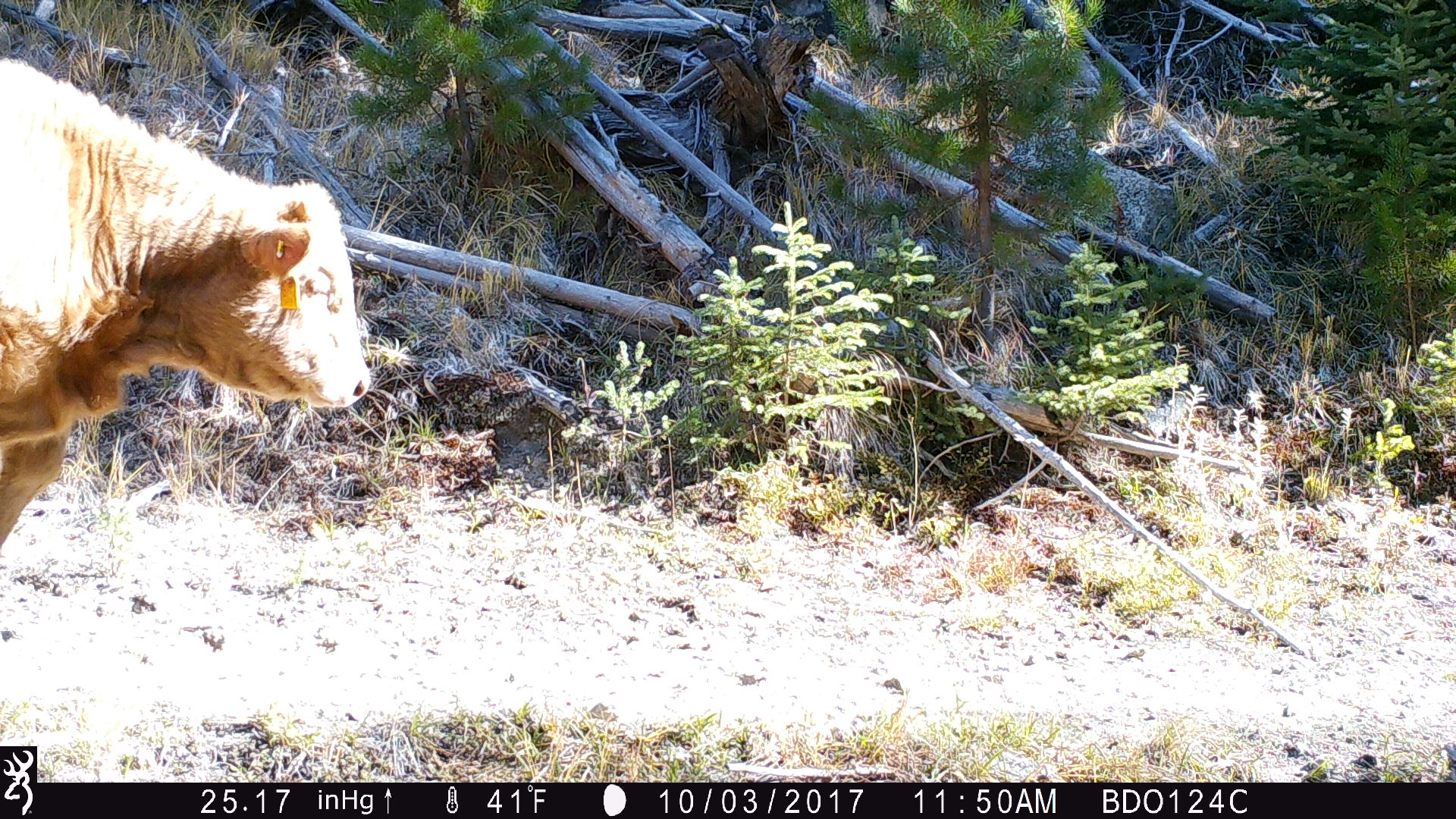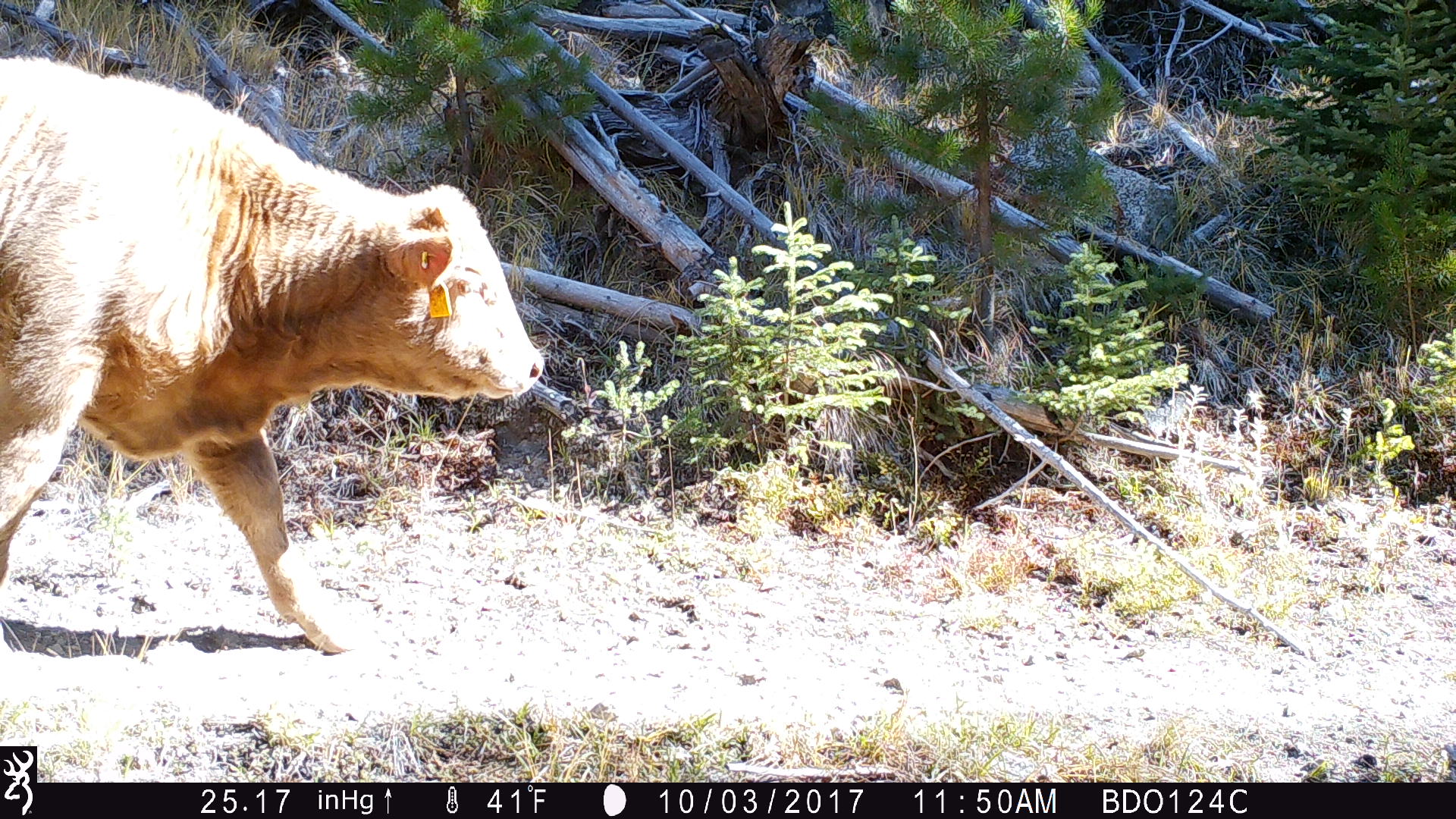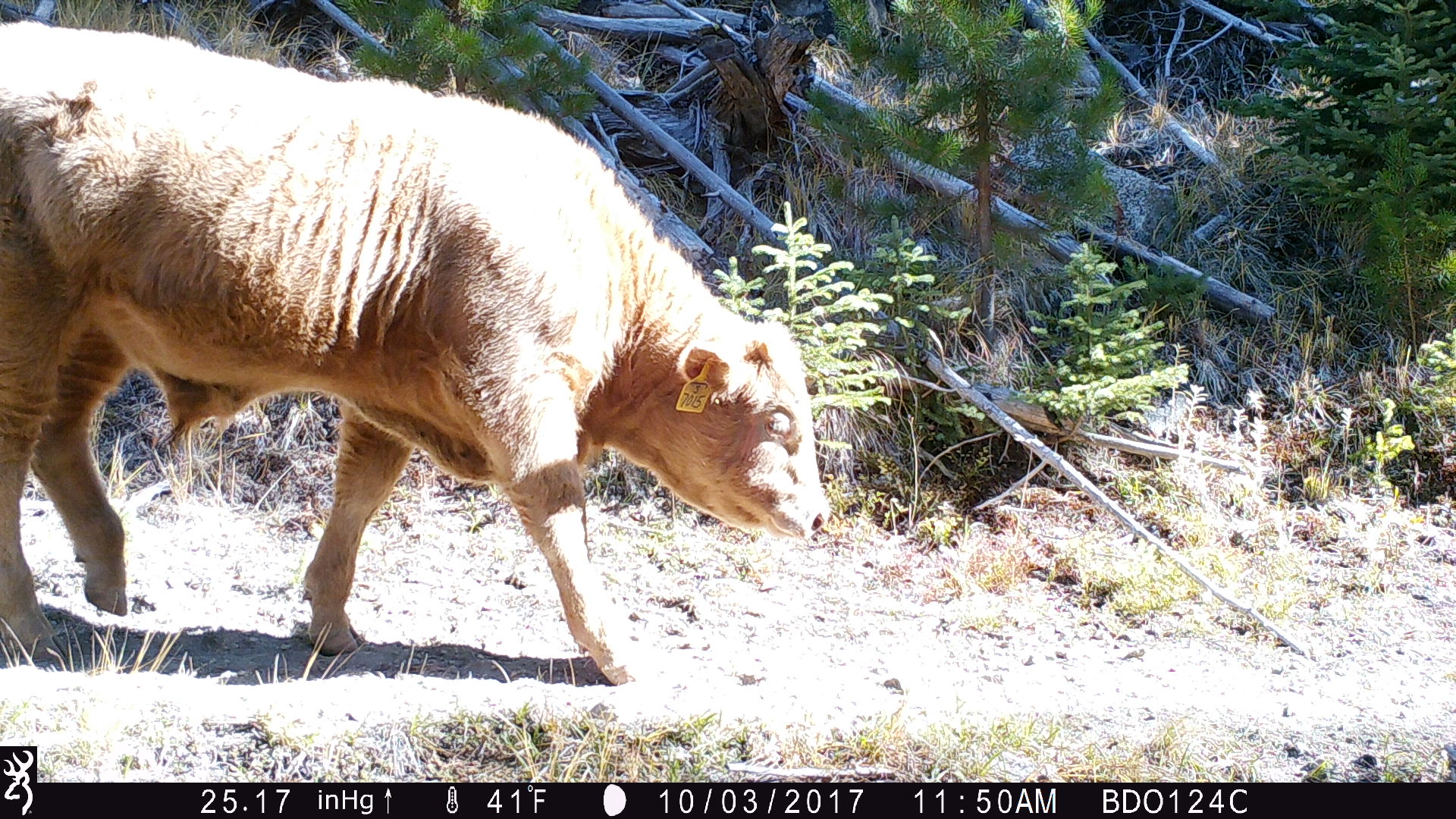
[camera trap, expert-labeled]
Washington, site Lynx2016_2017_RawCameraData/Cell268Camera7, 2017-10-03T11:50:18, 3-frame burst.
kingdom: Animalia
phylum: Chordata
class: Mammalia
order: Artiodactyla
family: Bovidae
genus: Bos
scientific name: Bos taurus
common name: domestic cattle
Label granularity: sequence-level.